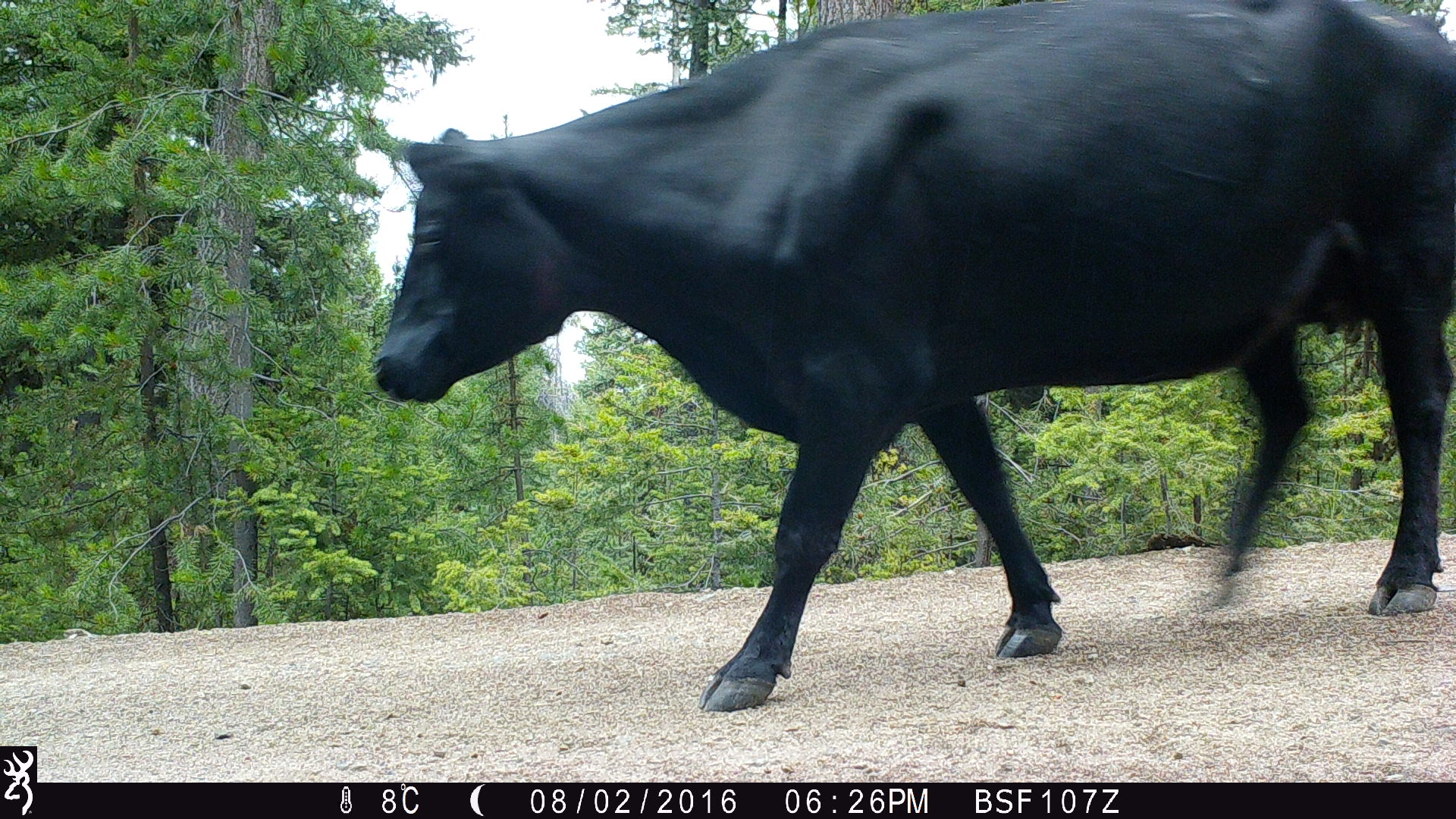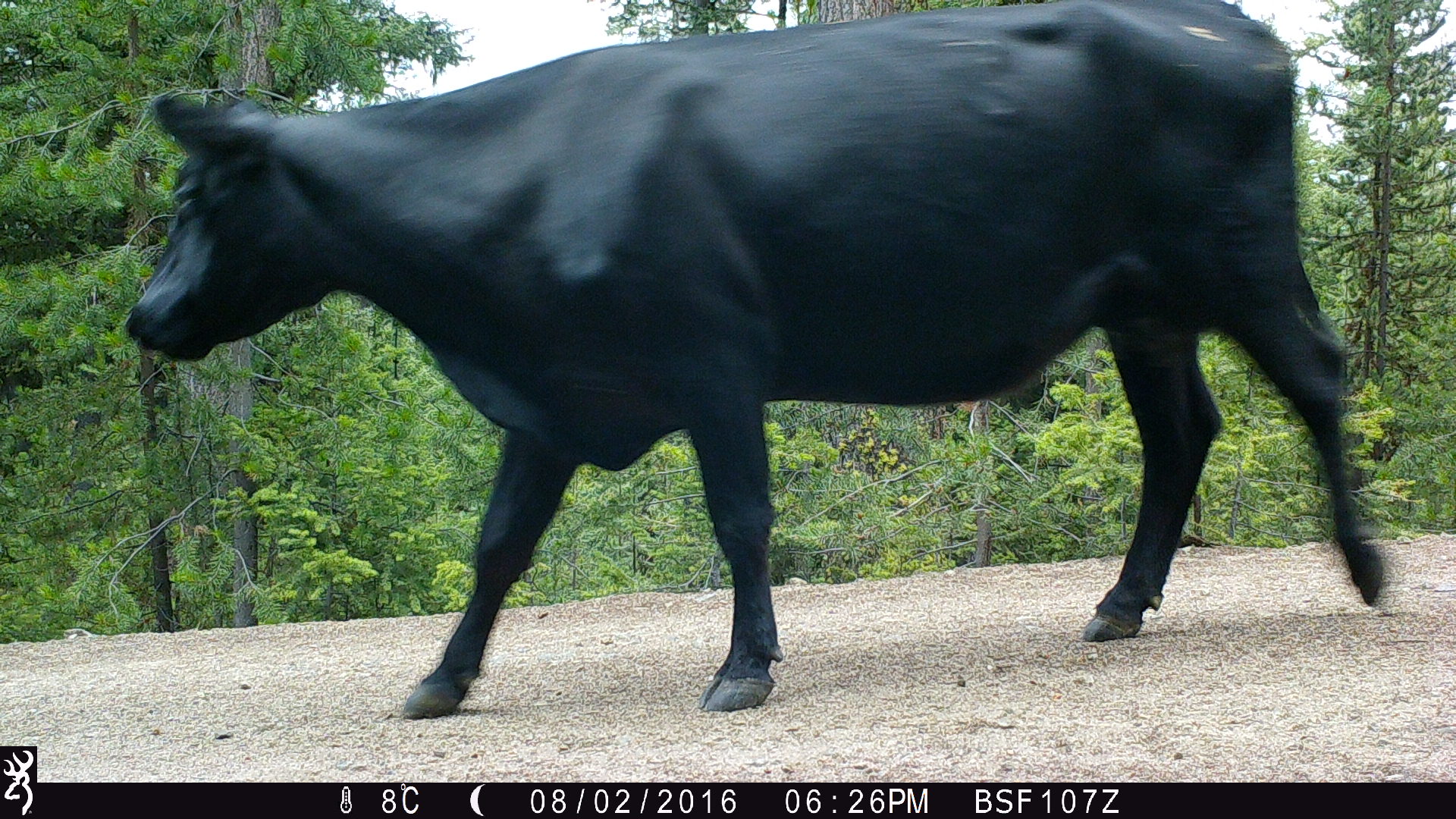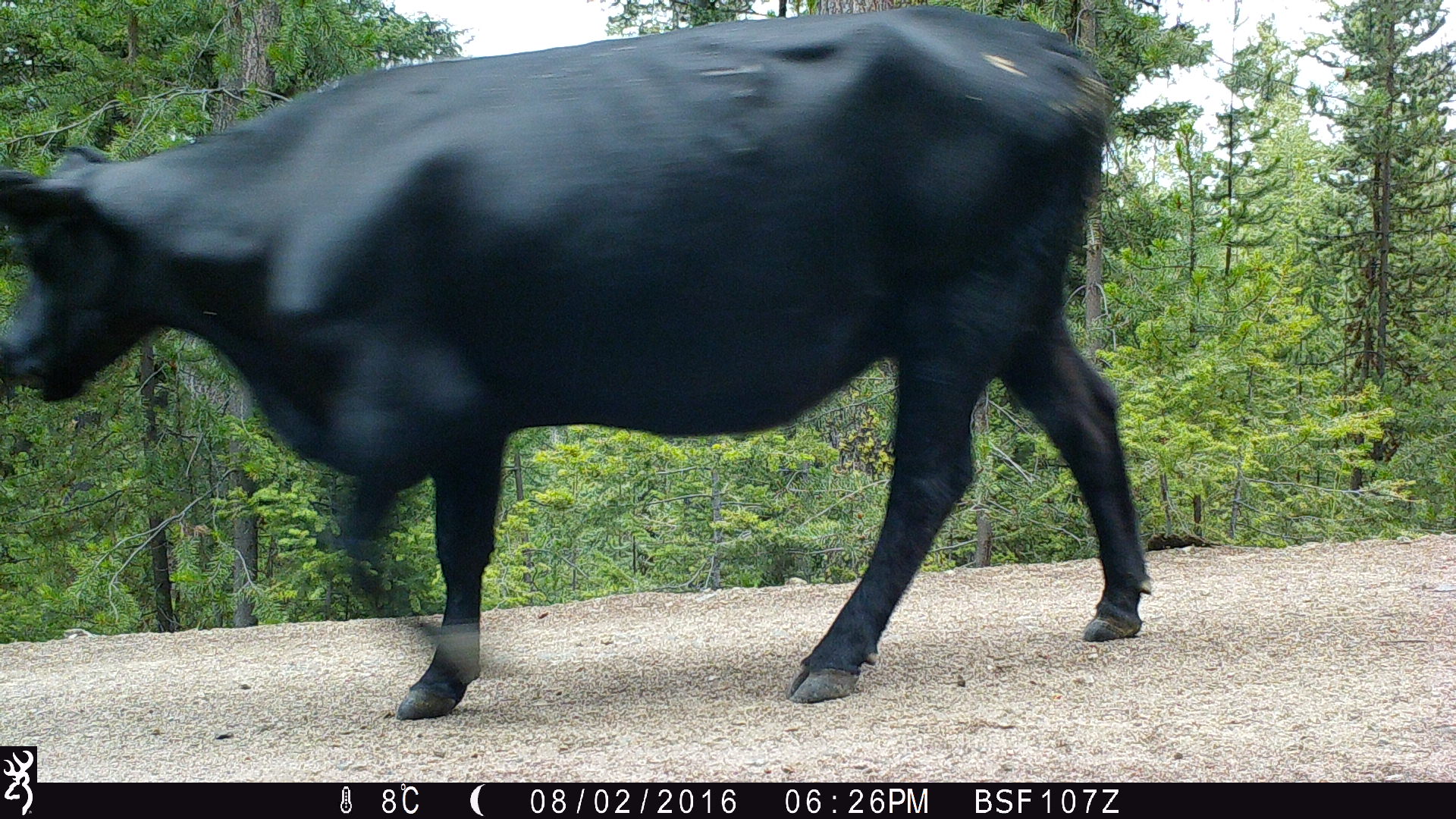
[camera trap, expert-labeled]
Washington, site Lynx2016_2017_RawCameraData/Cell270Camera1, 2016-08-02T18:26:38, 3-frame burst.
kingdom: Animalia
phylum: Chordata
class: Mammalia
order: Artiodactyla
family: Bovidae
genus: Bos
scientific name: Bos taurus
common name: domestic cattle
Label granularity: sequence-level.